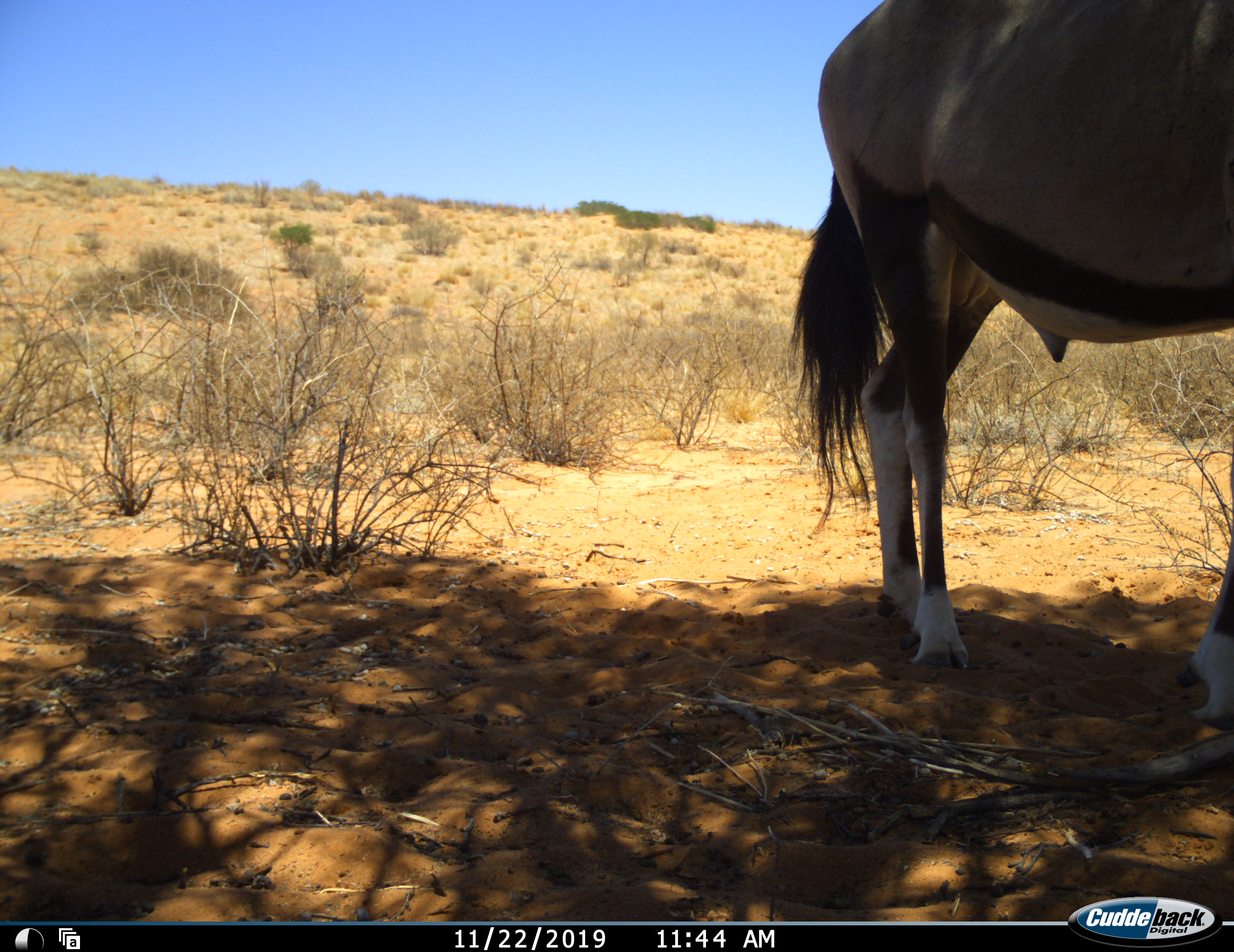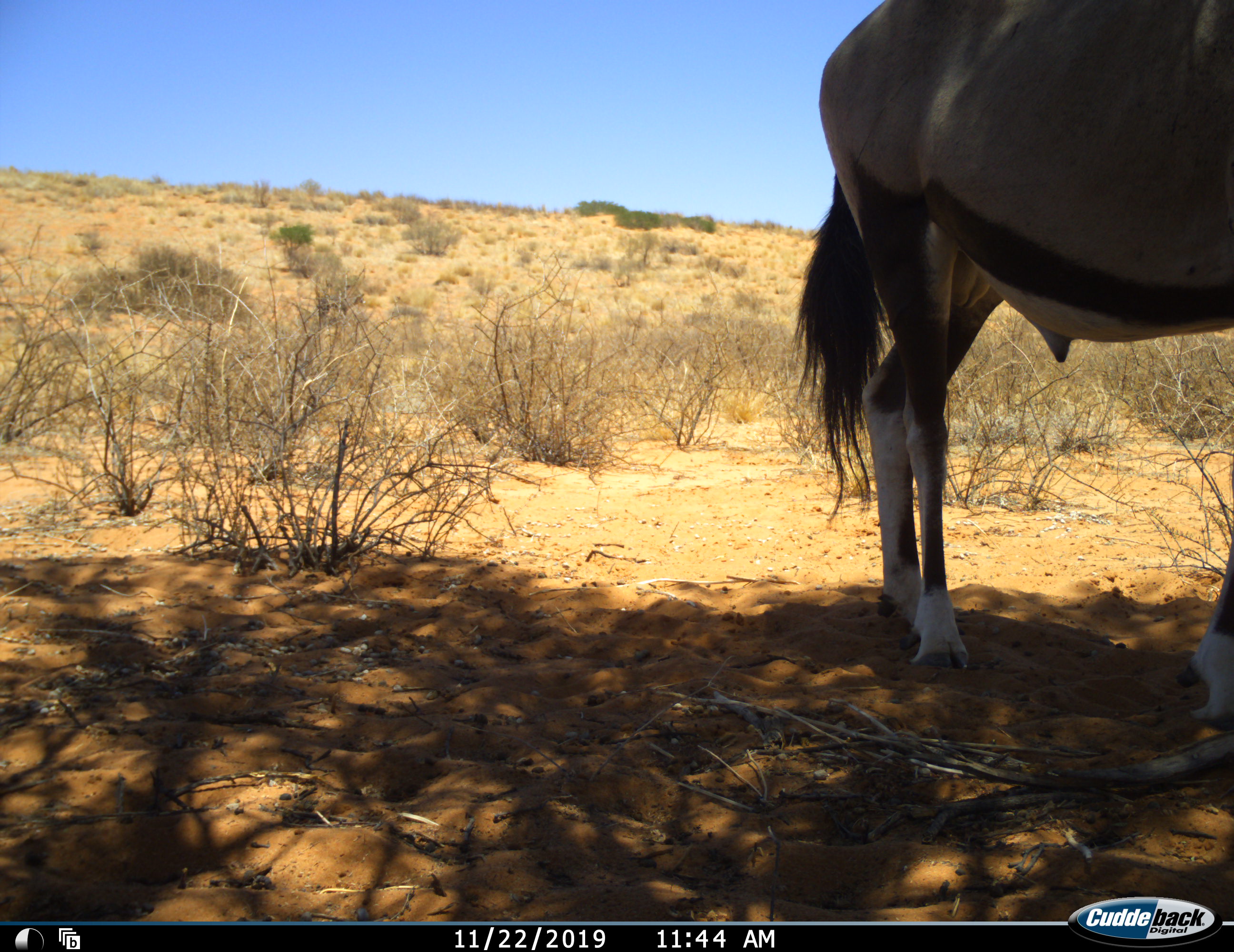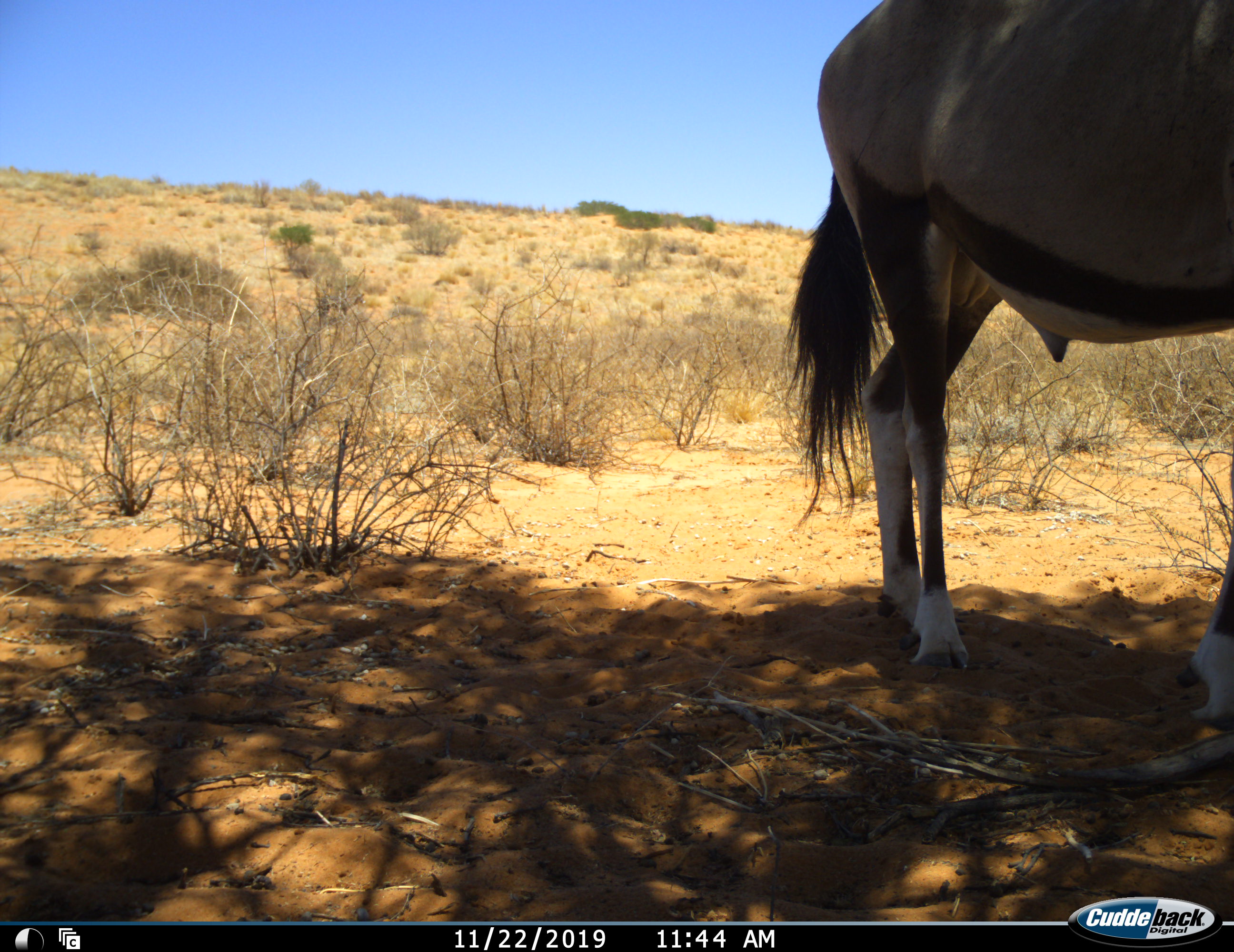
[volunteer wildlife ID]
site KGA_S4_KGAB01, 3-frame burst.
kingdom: Animalia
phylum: Chordata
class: Mammalia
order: Artiodactyla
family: Bovidae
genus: Oryx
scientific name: Oryx gazella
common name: gemsbok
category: oryx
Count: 1.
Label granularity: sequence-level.